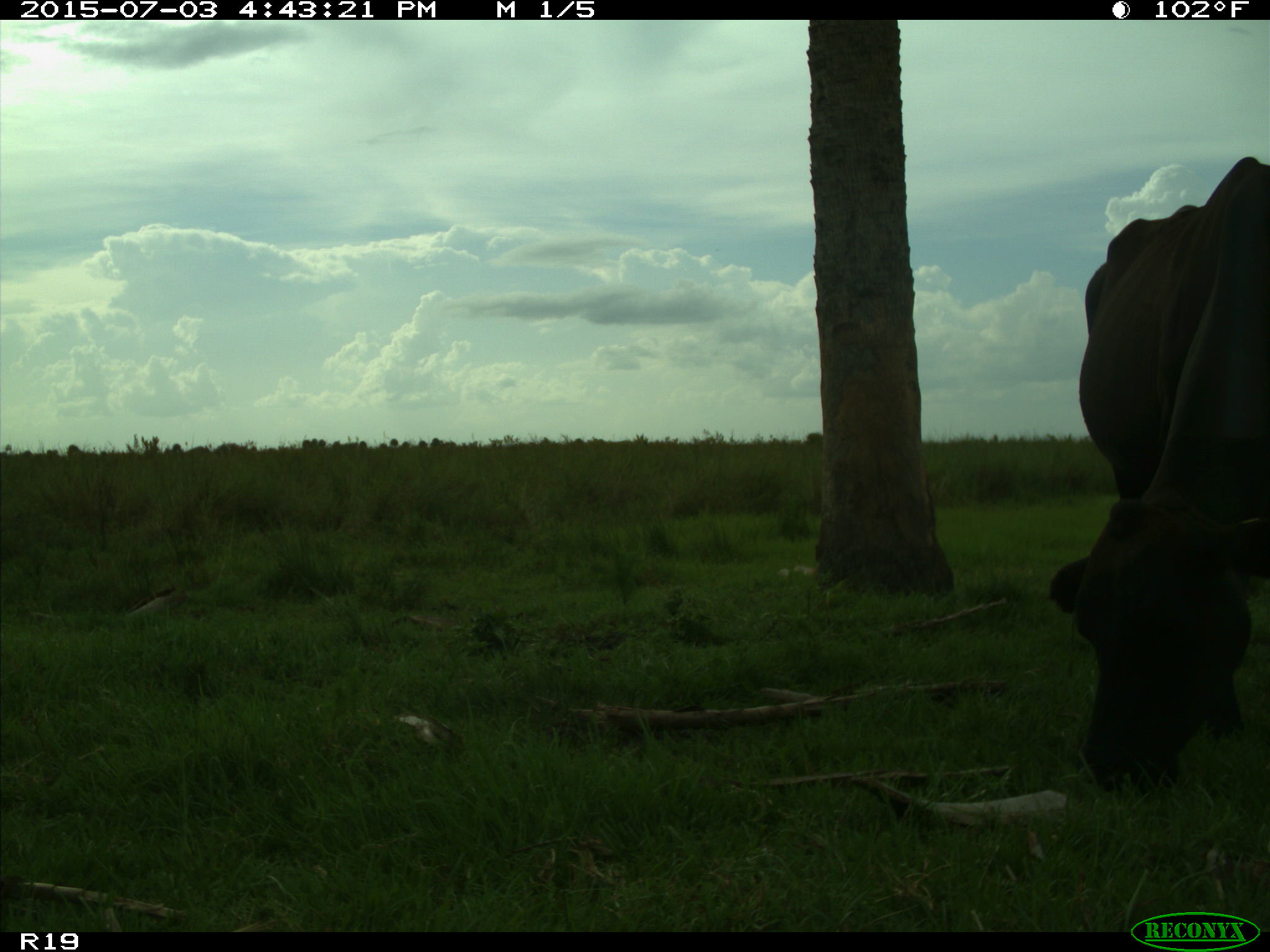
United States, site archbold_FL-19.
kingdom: Animalia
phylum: Chordata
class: Mammalia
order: Artiodactyla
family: Bovidae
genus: Bos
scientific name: Bos taurus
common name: domestic cow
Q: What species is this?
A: Bos taurus (domestic cow).